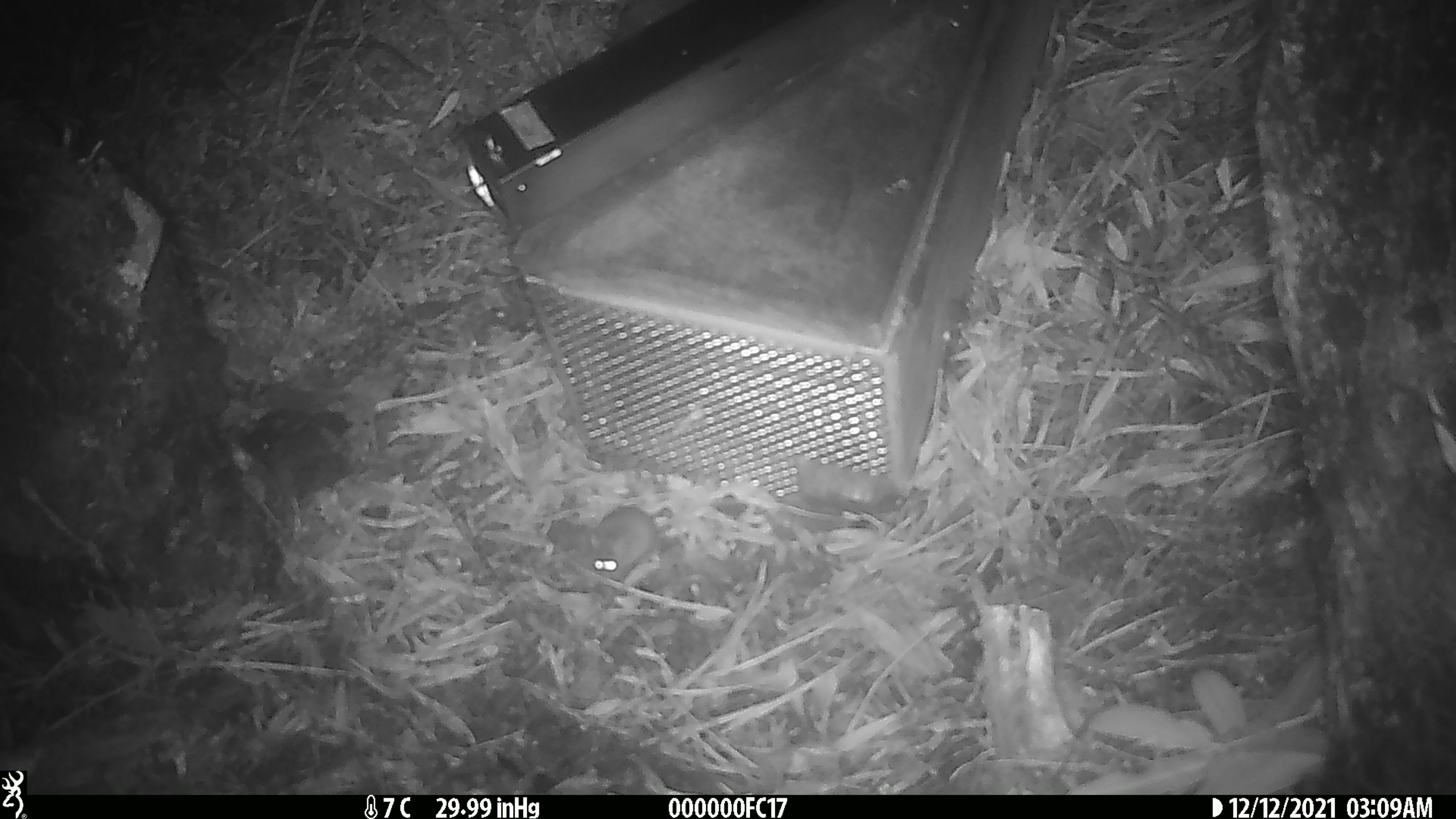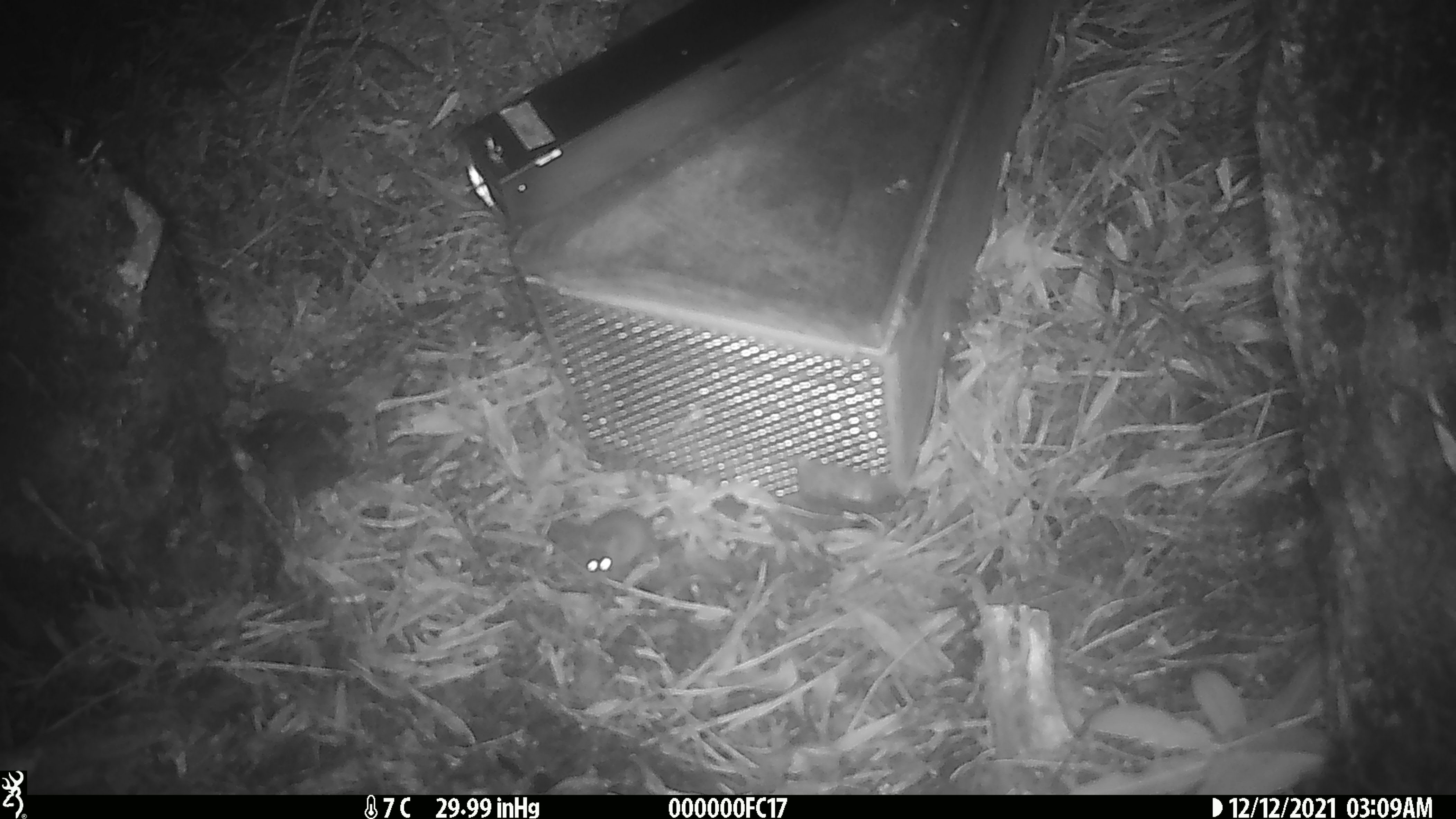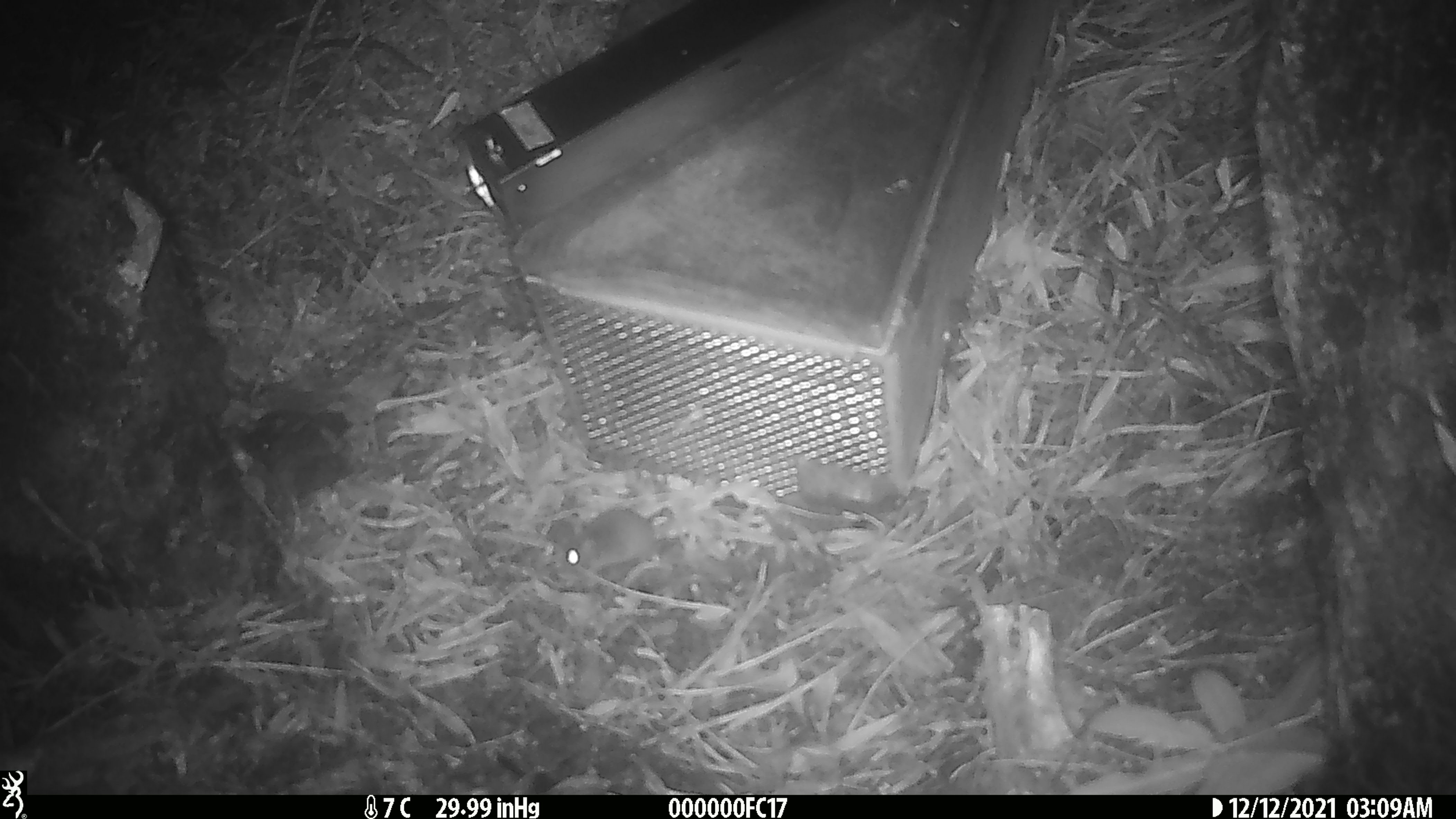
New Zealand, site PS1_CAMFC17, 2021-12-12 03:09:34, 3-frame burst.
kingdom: Animalia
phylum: Chordata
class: Mammalia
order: Rodentia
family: Muridae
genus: Mus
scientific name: Mus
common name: mouse